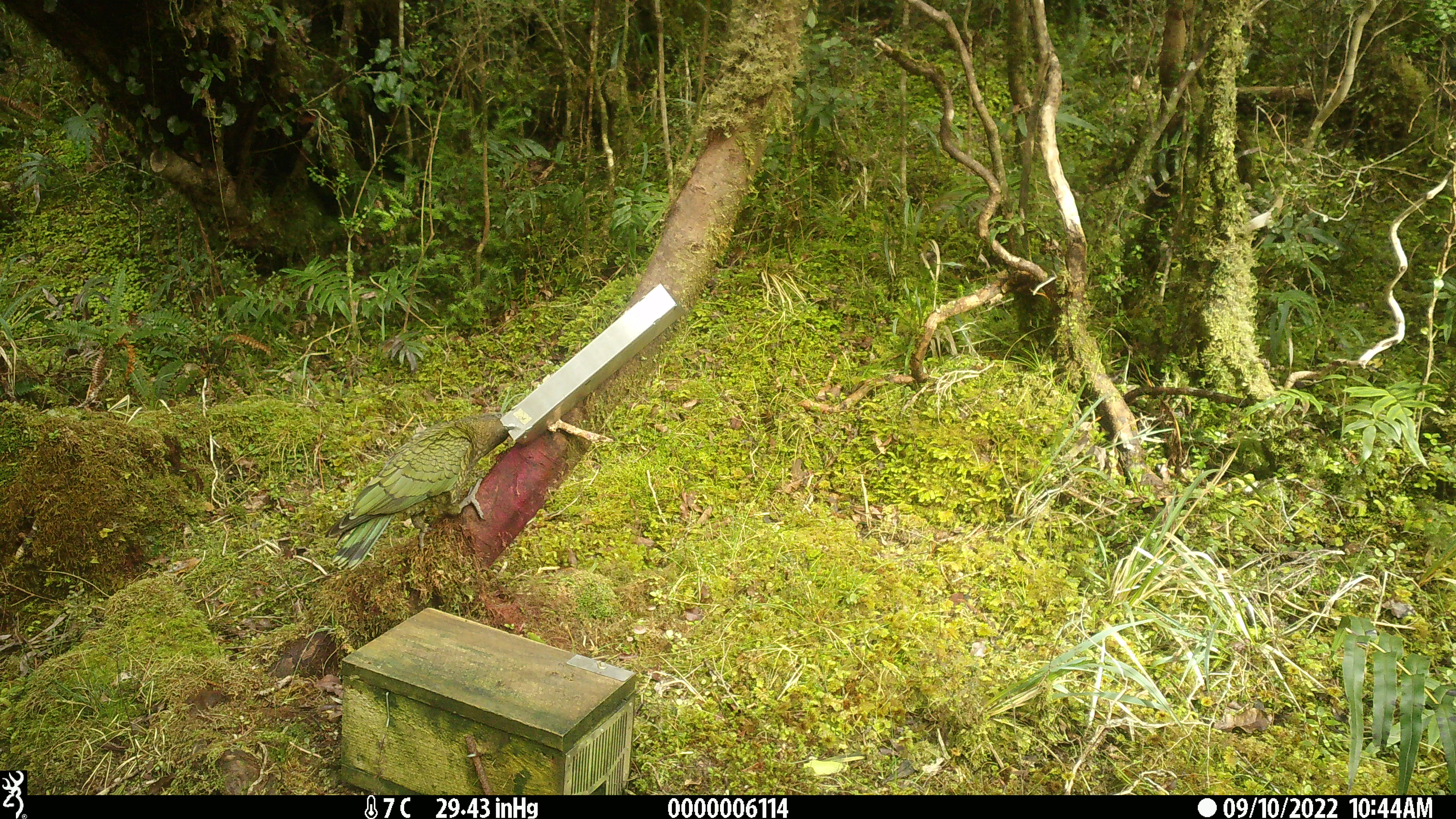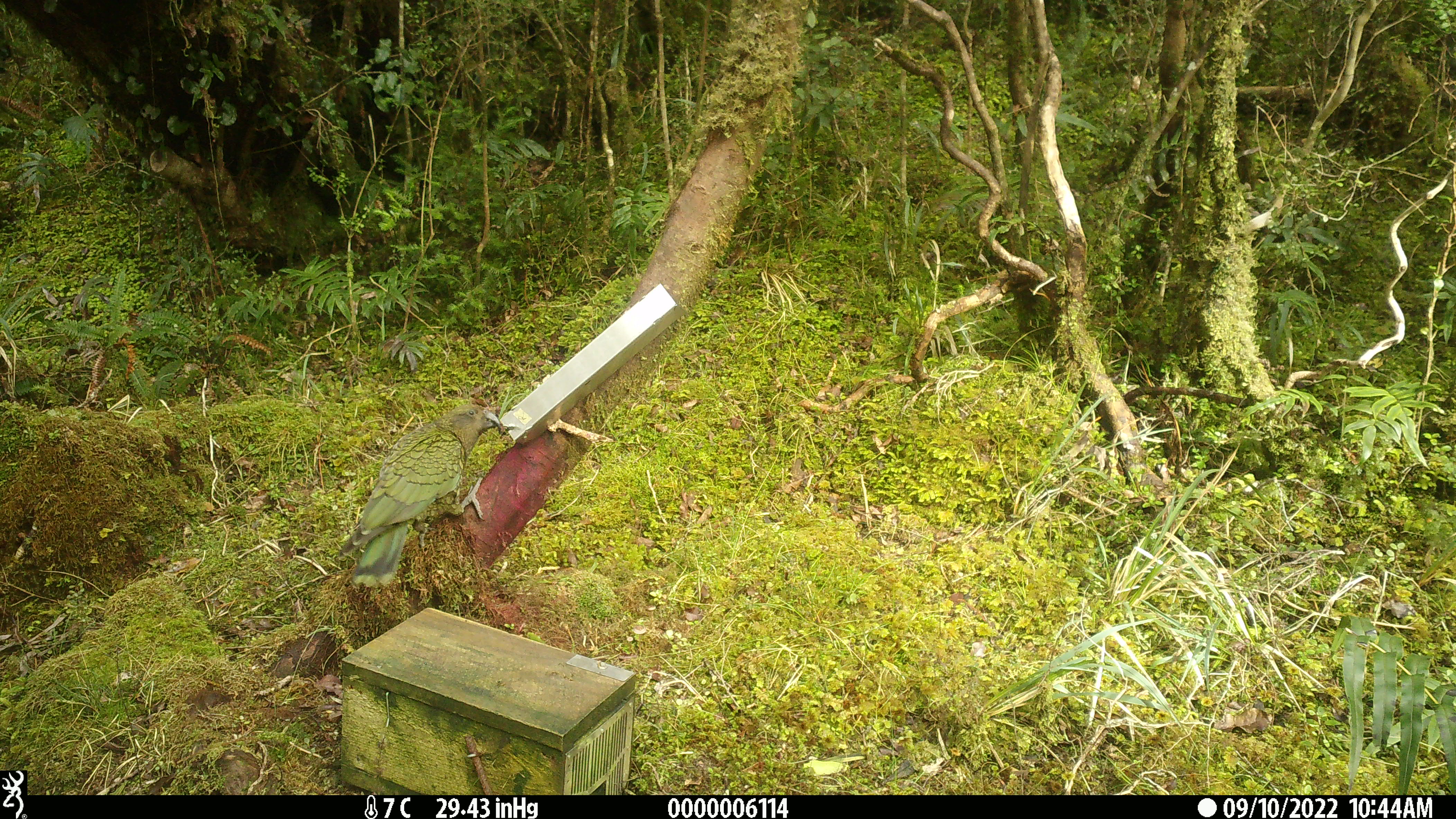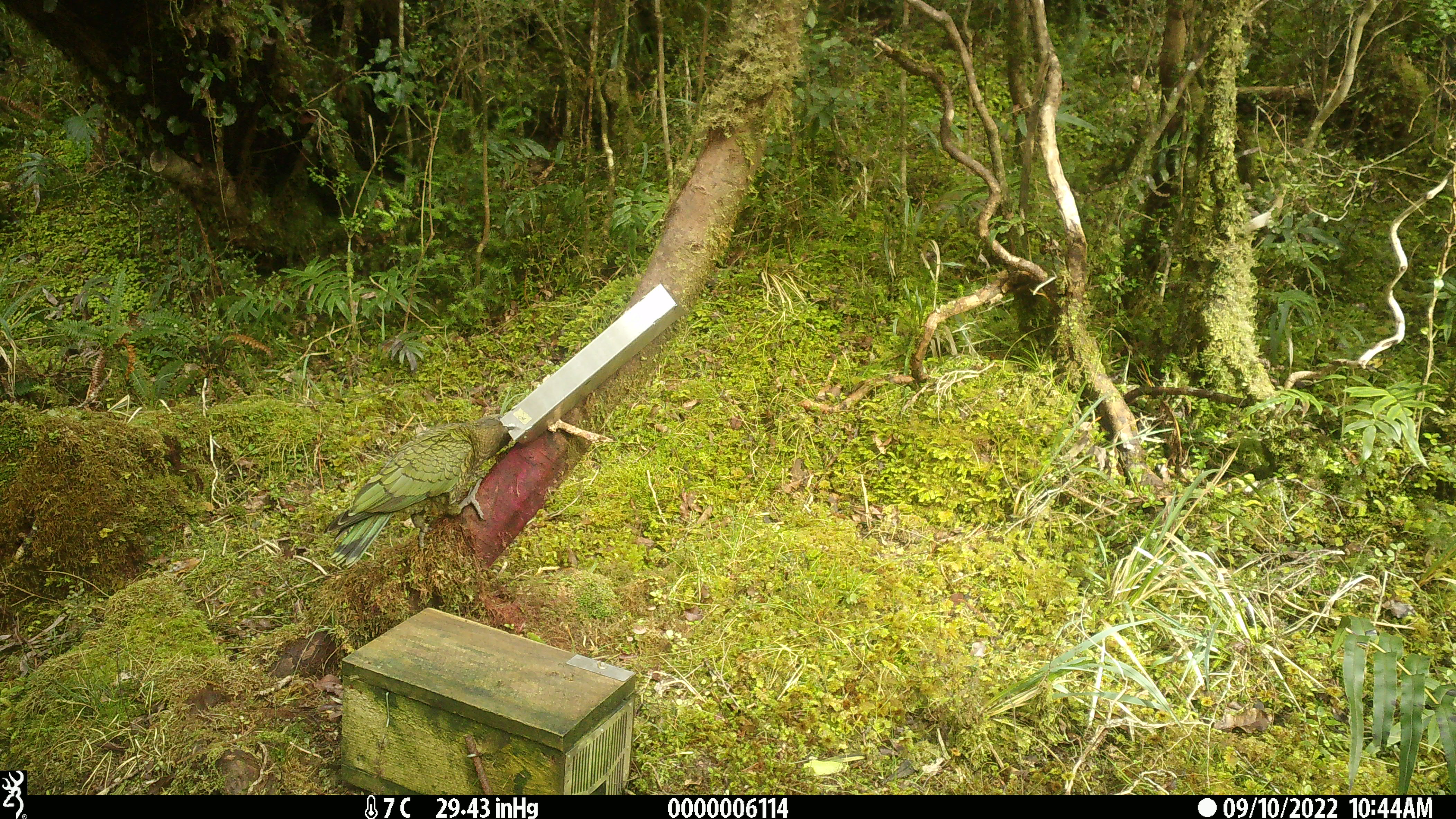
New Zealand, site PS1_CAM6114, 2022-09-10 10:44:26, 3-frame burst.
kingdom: Animalia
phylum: Chordata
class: Aves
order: Psittaciformes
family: Strigopidae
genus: Nestor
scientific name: Nestor notabilis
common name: kea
Kea (Nestor notabilis).